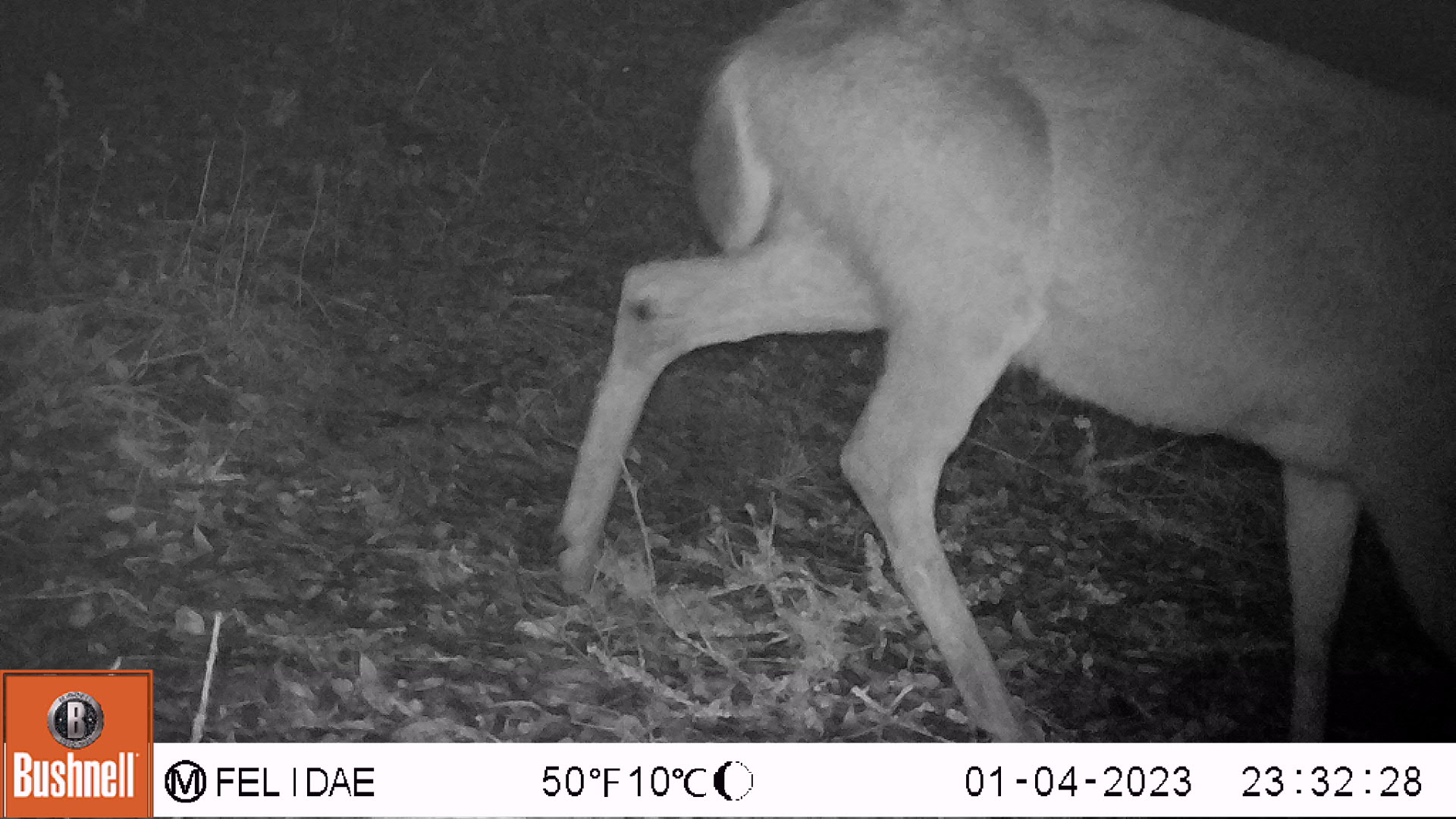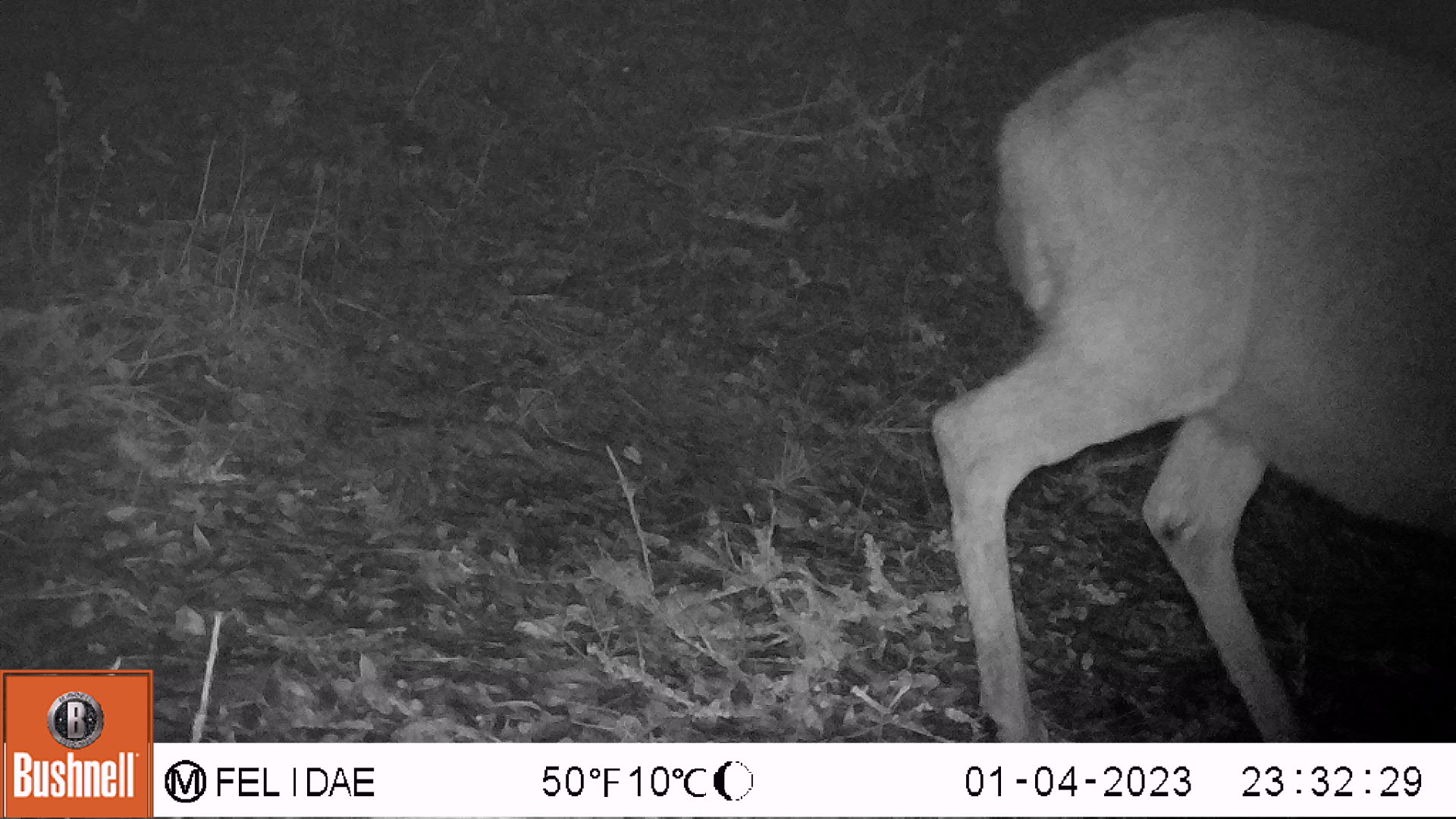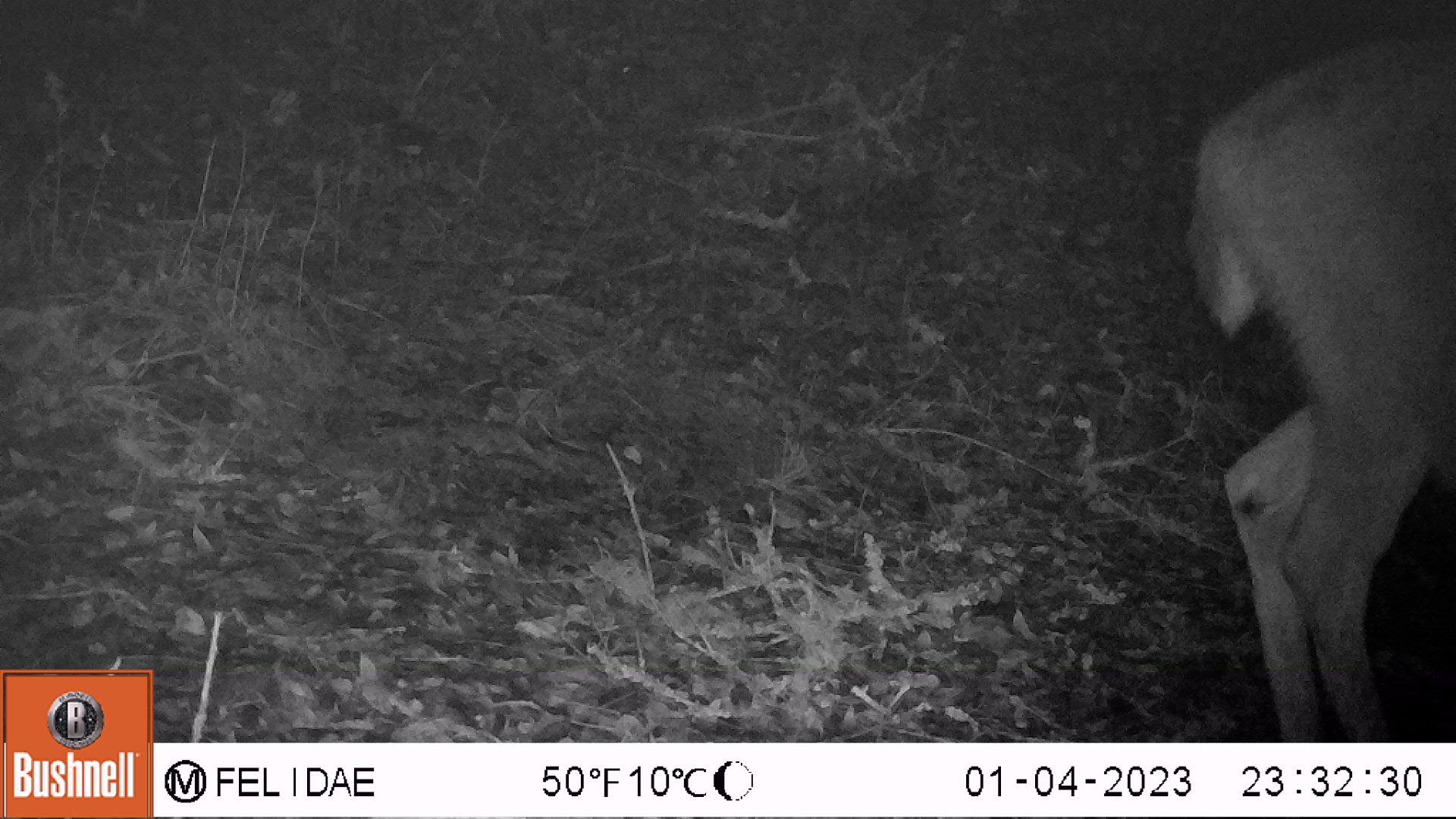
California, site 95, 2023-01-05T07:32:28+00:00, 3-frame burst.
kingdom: Animalia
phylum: Chordata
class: Mammalia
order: Artiodactyla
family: Cervidae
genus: Odocoileus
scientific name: Odocoileus hemionus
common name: mule deer